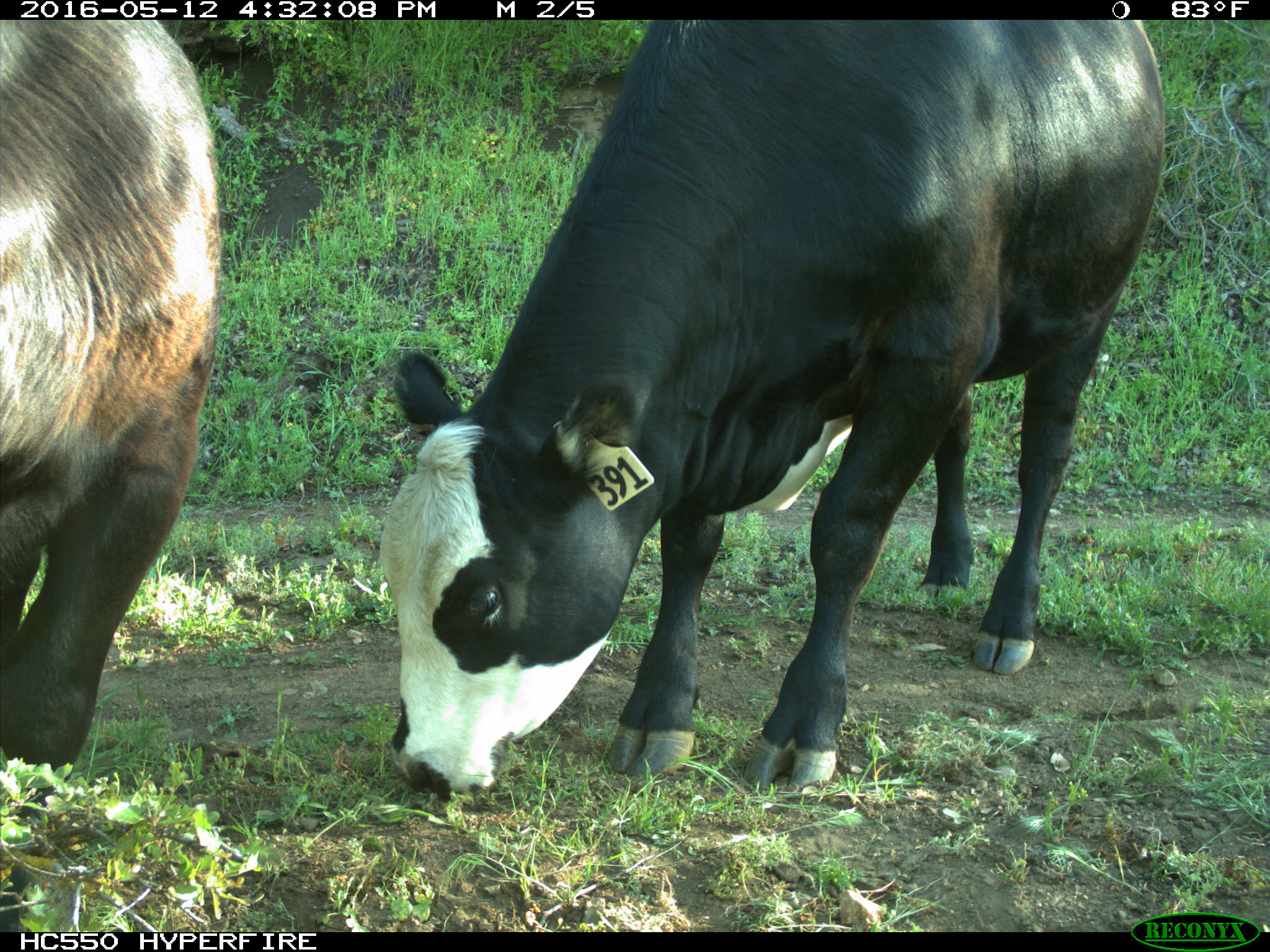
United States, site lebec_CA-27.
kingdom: Animalia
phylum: Chordata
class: Mammalia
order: Artiodactyla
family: Bovidae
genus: Bos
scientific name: Bos taurus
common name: domestic cow